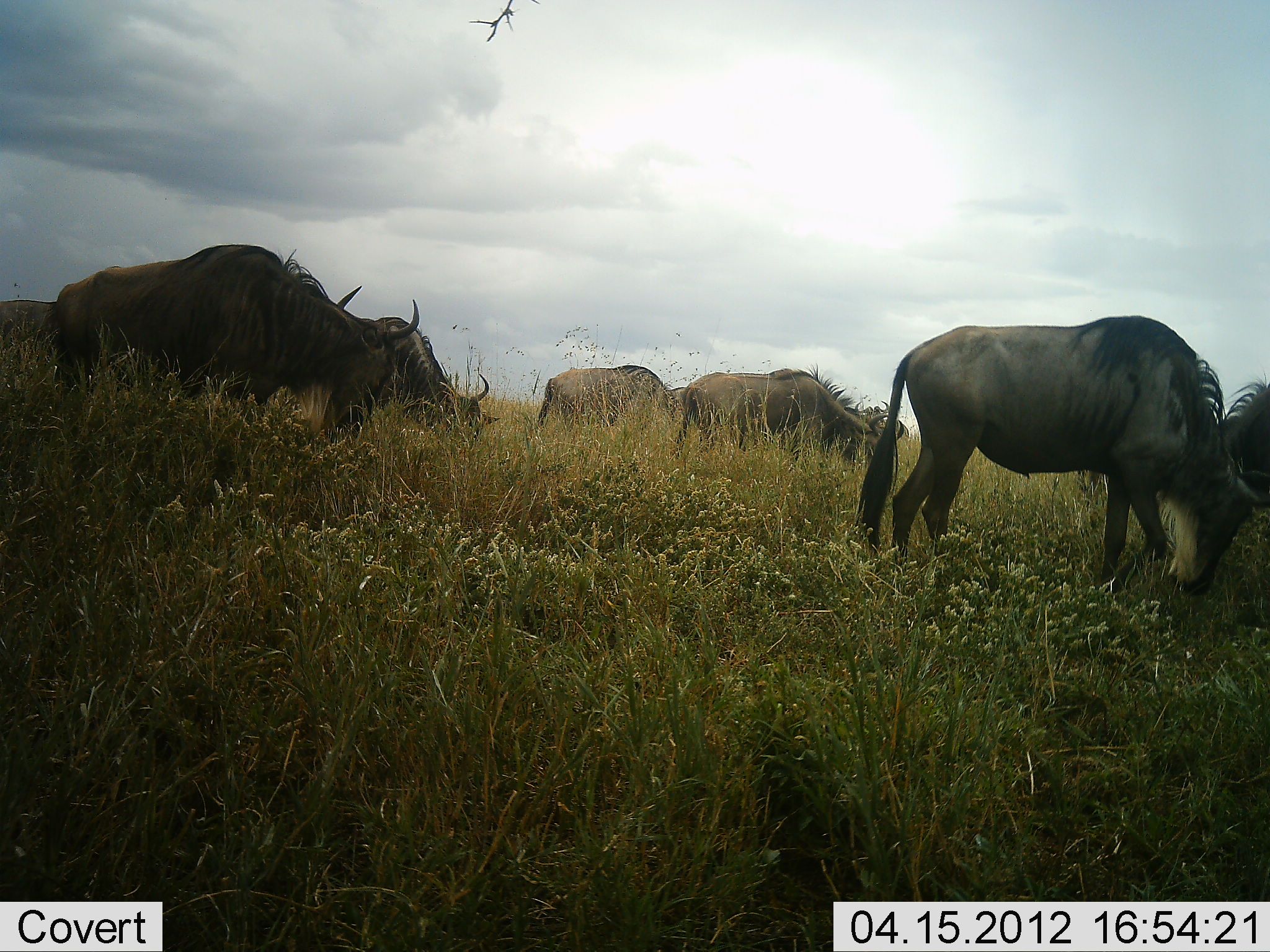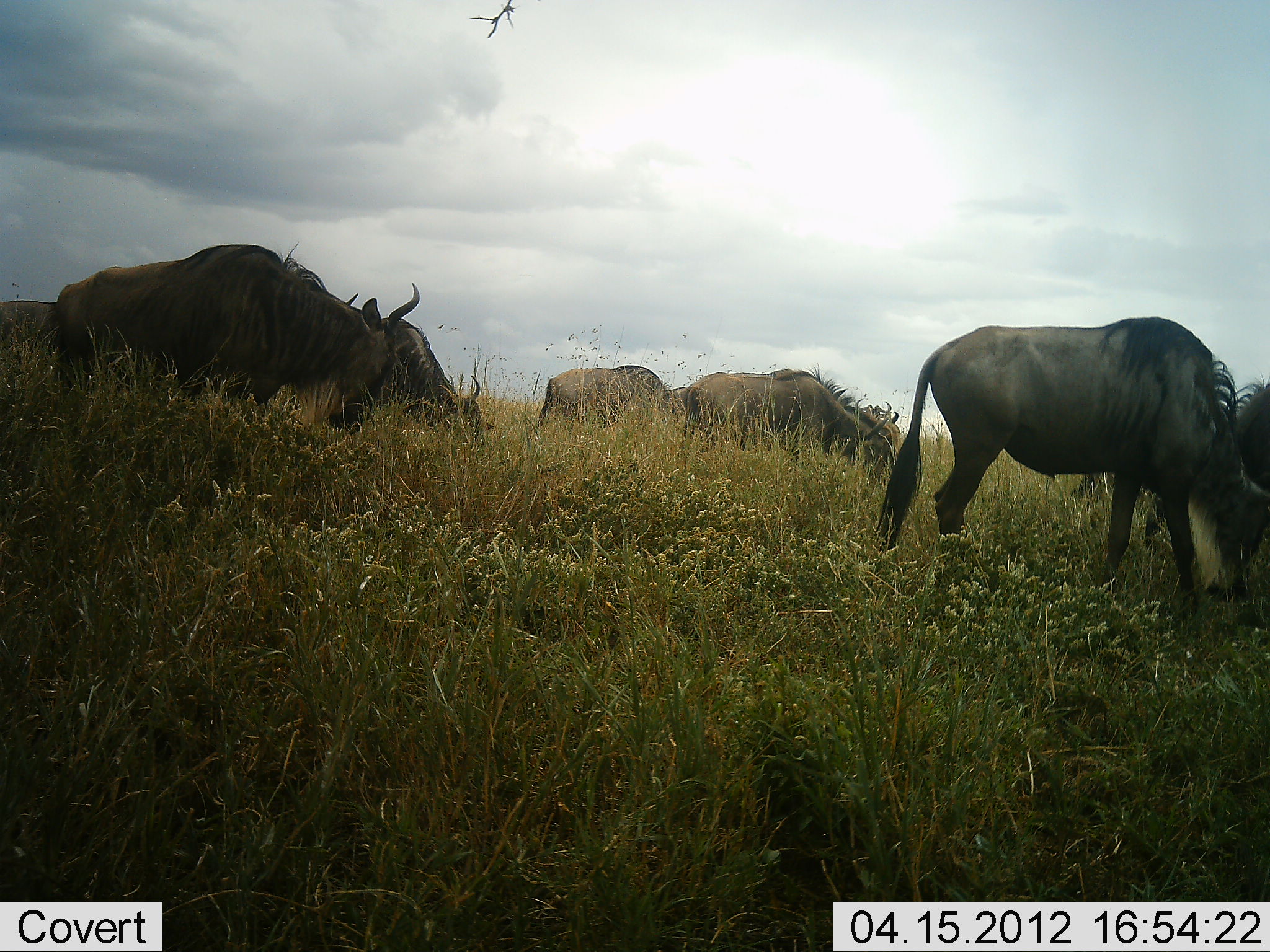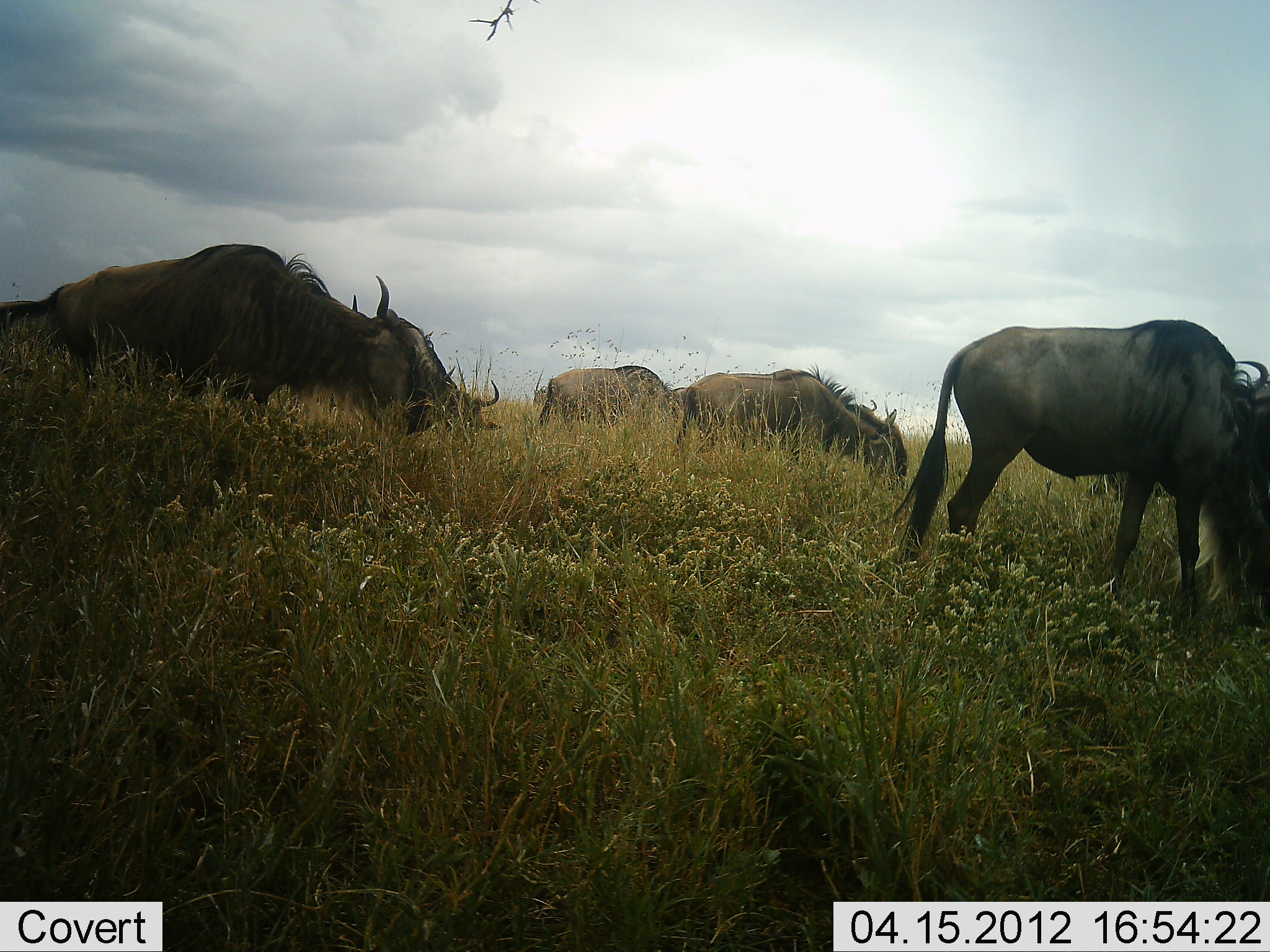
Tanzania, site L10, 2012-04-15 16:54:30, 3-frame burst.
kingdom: Animalia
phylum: Chordata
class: Mammalia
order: Artiodactyla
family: Bovidae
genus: Connochaetes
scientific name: Connochaetes taurinus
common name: blue wildebeest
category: wildebeest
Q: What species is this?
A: Wildebeest (blue wildebeest) (Connochaetes taurinus).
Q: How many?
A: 7.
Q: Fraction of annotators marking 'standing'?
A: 29%.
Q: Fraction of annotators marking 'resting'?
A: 0%.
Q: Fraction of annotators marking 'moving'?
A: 18%.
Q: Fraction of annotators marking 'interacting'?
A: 0%.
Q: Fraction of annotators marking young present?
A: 0%.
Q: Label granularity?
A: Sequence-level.